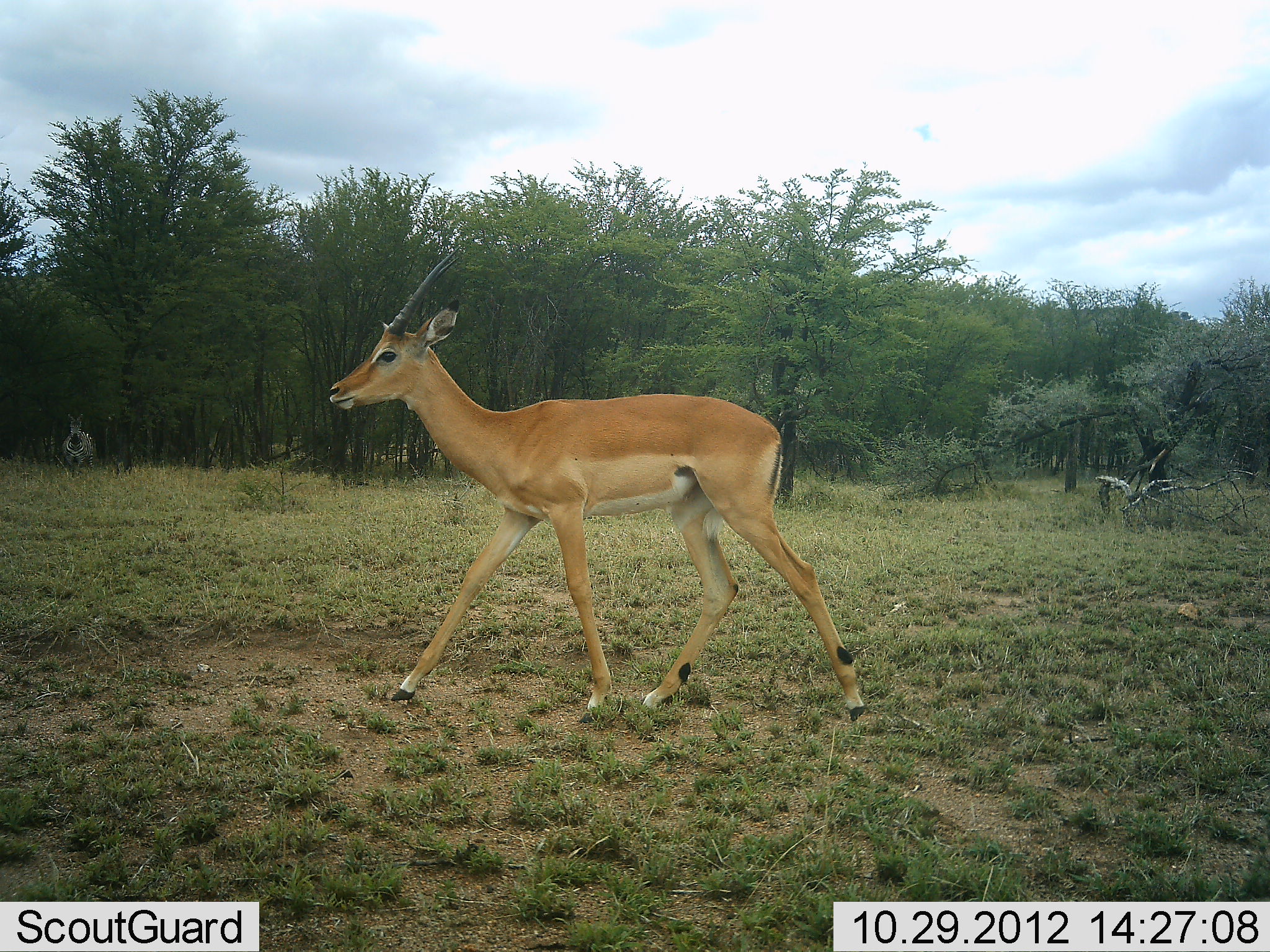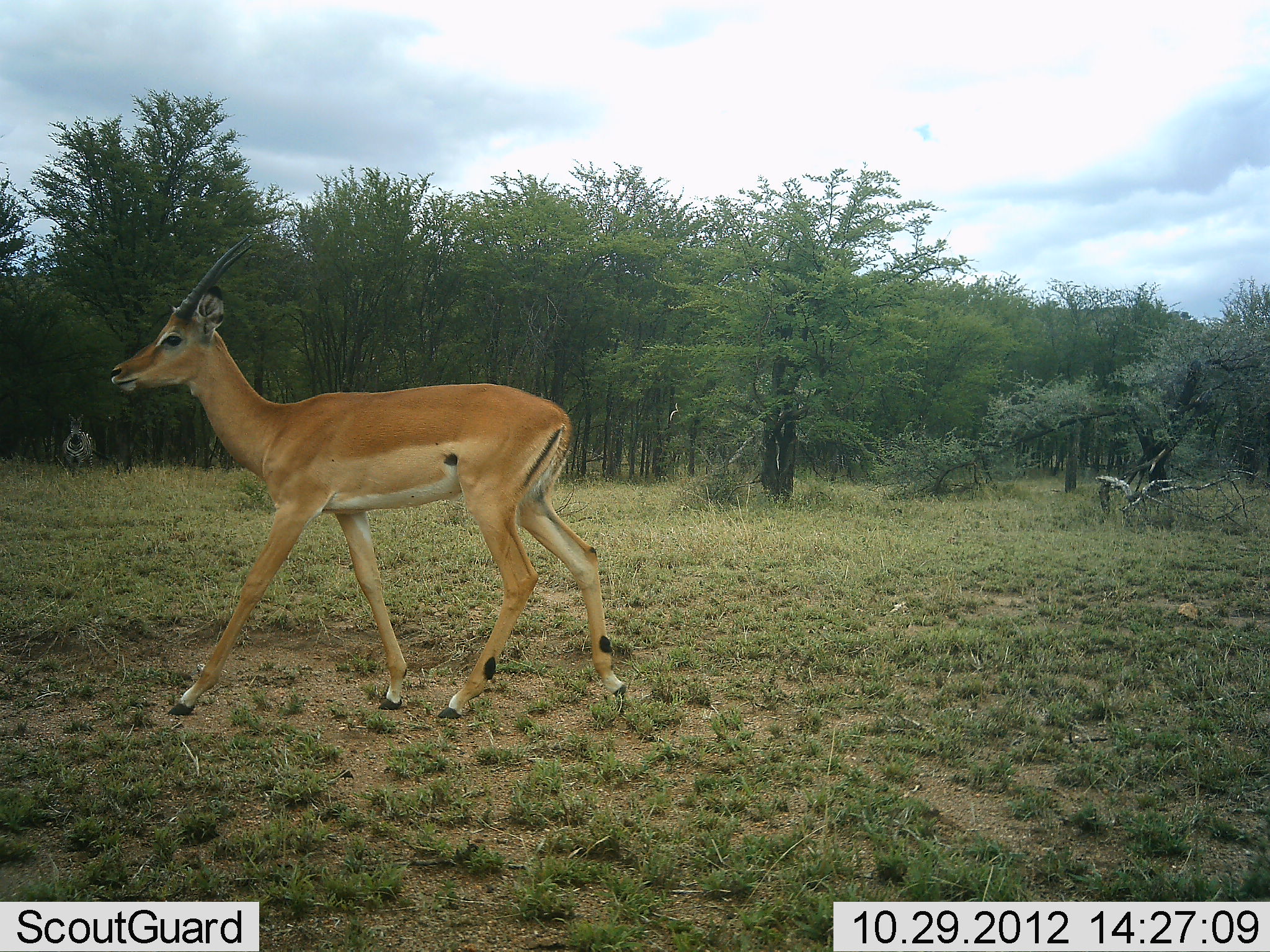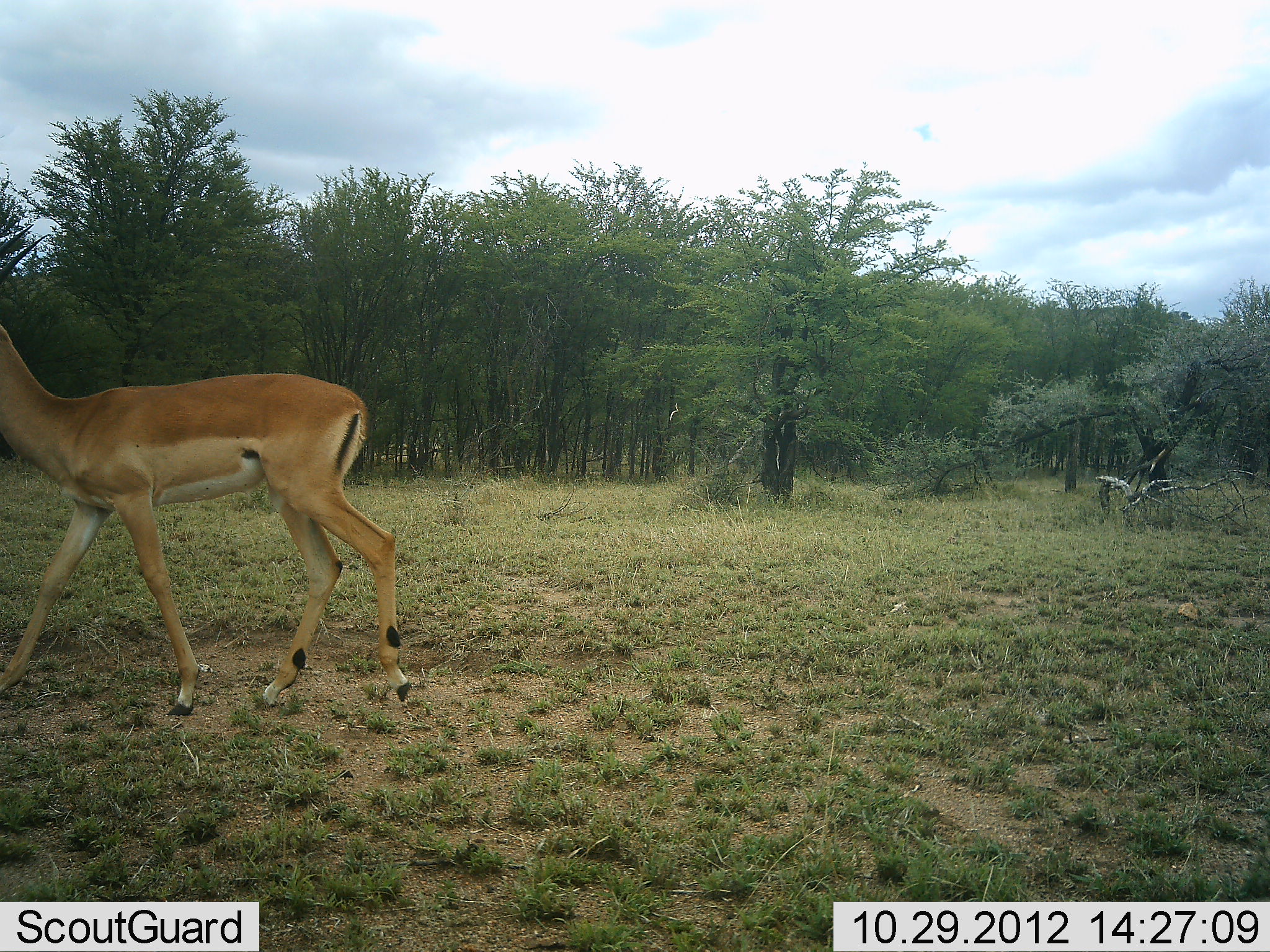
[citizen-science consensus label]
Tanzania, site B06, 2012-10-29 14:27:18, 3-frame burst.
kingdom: Animalia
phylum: Chordata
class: Mammalia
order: Artiodactyla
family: Bovidae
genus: Aepyceros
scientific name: Aepyceros melampus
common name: impala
Impala (Aepyceros melampus), count 1. Behavior (volunteer vote fractions): standing 0%, resting 0%, moving 100%, interacting 0%. Young present (vote fraction): 0%. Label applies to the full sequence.